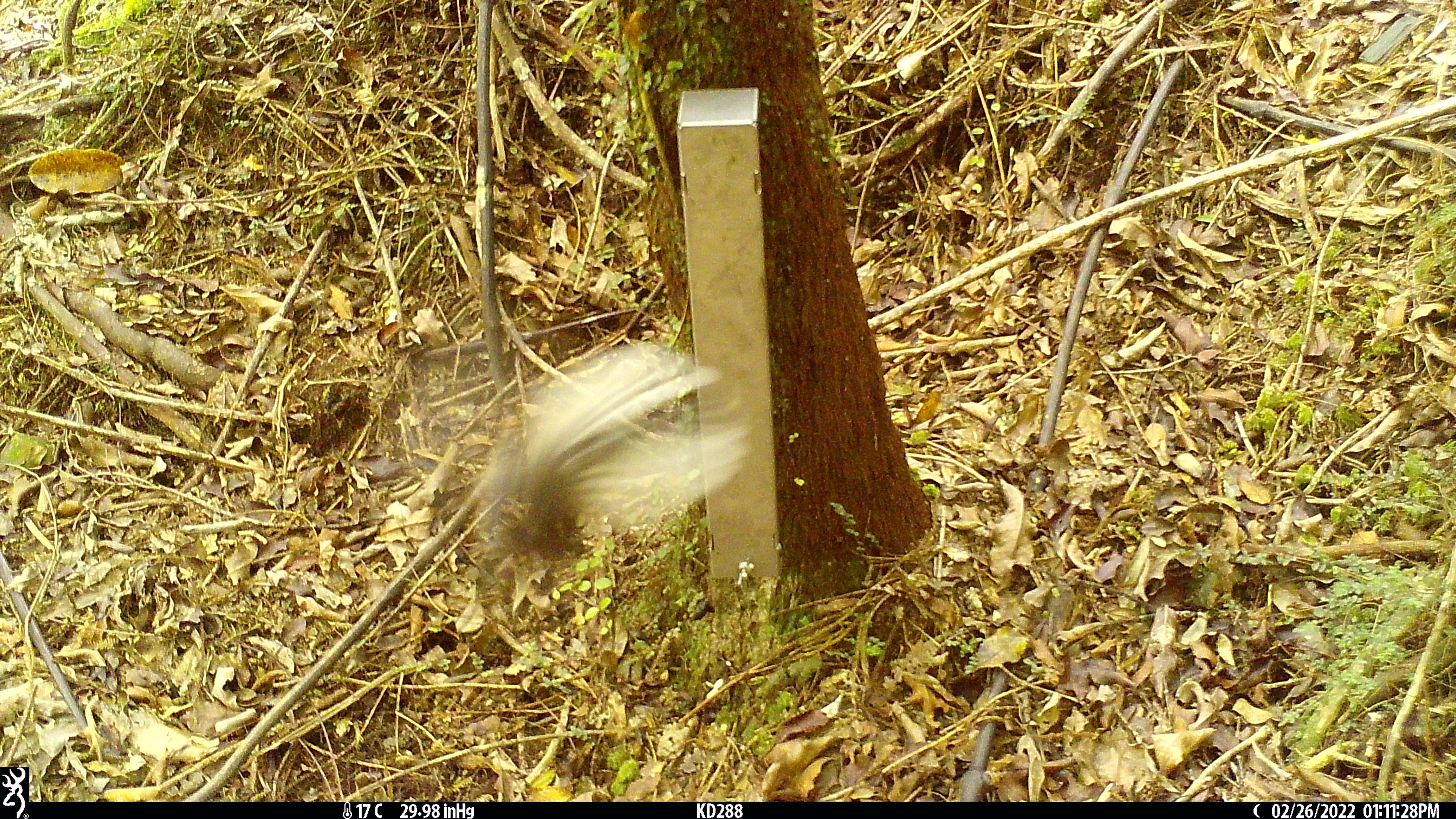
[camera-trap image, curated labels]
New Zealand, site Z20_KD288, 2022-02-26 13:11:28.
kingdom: Animalia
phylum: Chordata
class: Aves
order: Passeriformes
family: Rhipiduridae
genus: Rhipidura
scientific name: Rhipidura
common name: fantails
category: fantail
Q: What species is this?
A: Fantail (fantails) (Rhipidura).